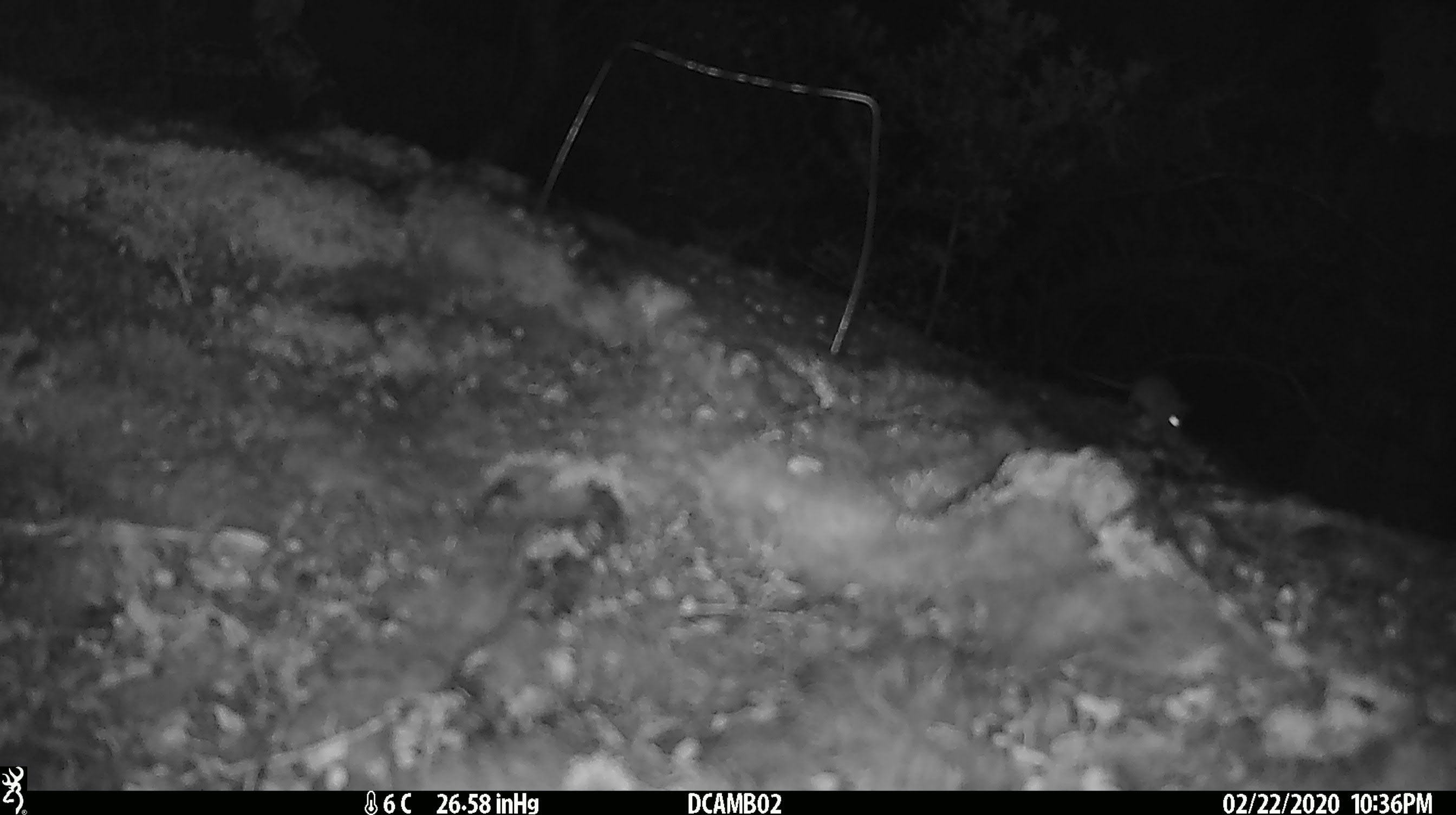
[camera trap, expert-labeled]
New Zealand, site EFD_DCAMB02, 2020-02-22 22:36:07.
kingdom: Animalia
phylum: Chordata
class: Mammalia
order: Rodentia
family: Muridae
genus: Mus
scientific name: Mus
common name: mouse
Mouse (Mus).